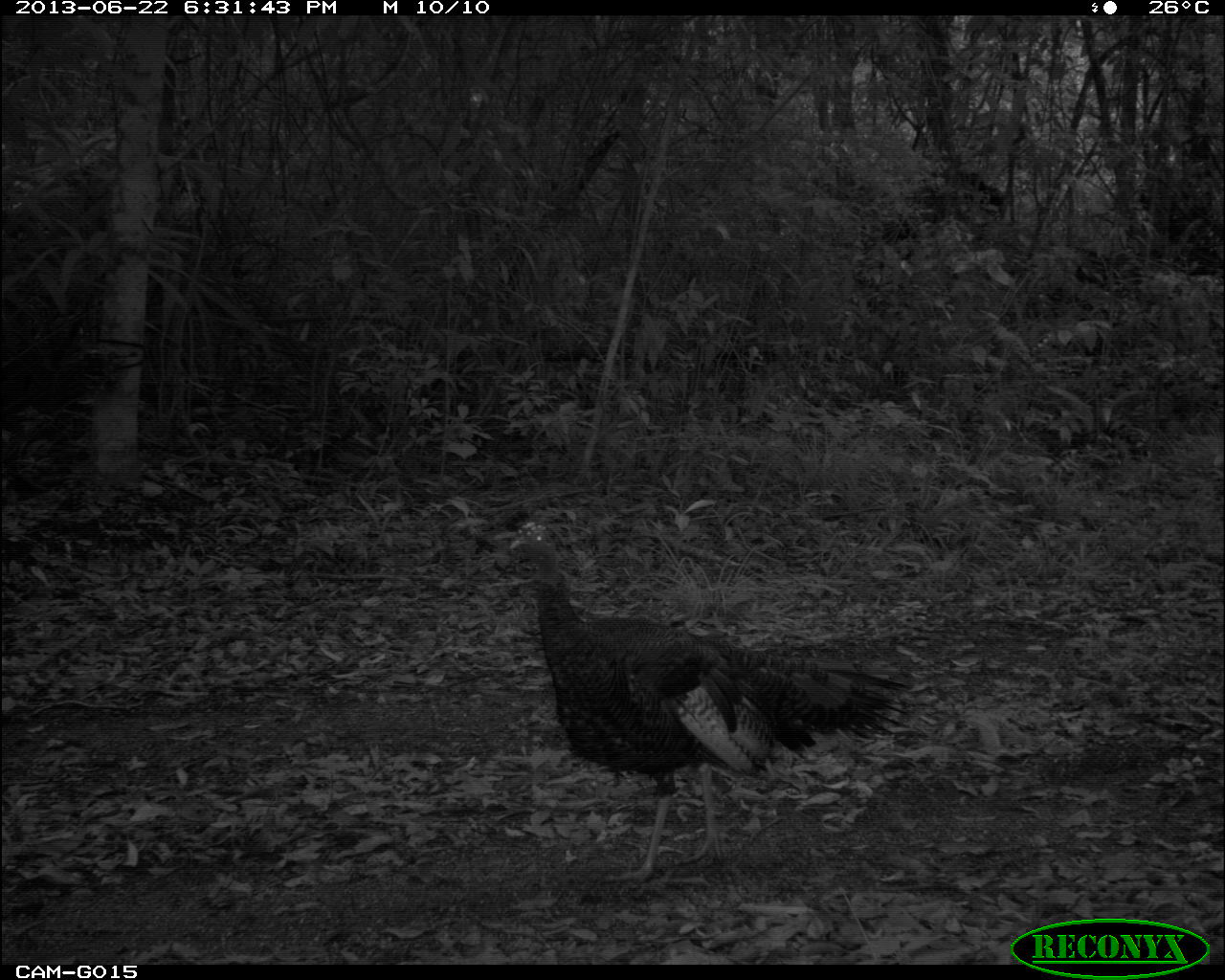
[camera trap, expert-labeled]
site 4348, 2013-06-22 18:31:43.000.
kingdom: Animalia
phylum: Chordata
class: Aves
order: Galliformes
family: Phasianidae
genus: Meleagris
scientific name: Meleagris ocellata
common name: ocellated turkey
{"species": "Meleagris ocellata (ocellated turkey)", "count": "2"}